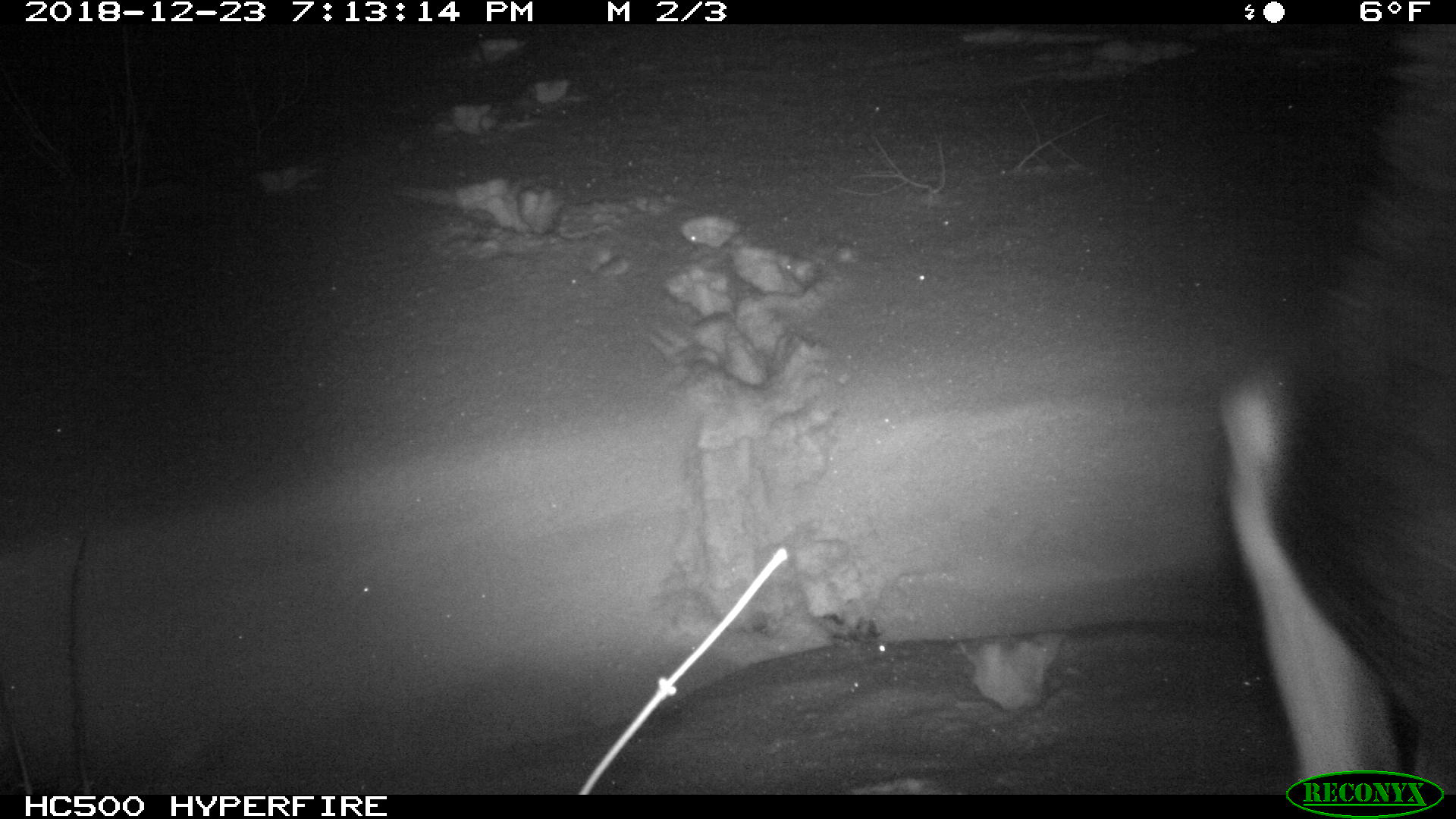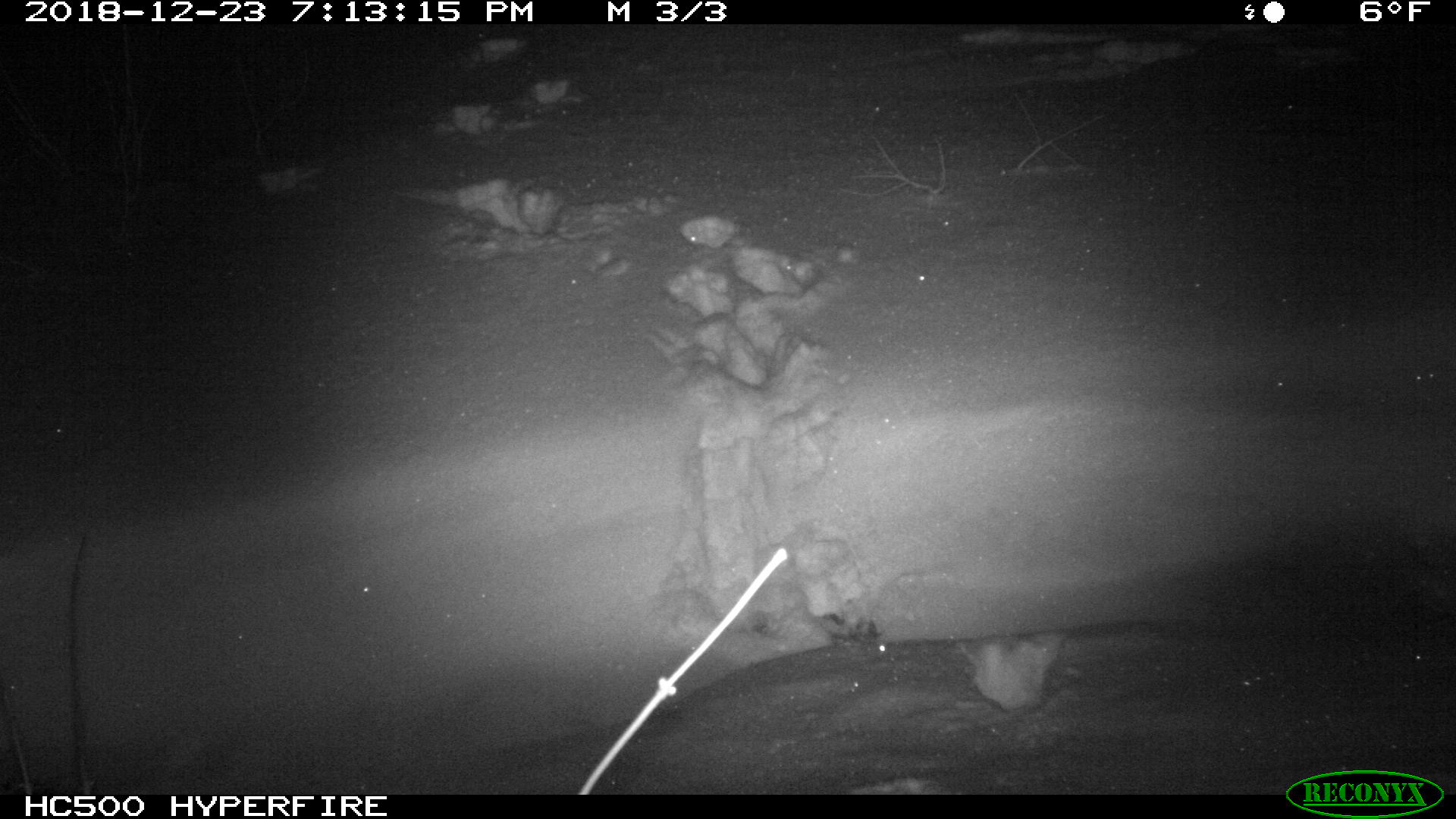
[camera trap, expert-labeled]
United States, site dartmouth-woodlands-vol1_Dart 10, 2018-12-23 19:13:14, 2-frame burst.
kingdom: Animalia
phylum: Chordata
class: Mammalia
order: Artiodactyla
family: Cervidae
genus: Alces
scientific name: Alces alces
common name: moose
Moose (Alces alces).